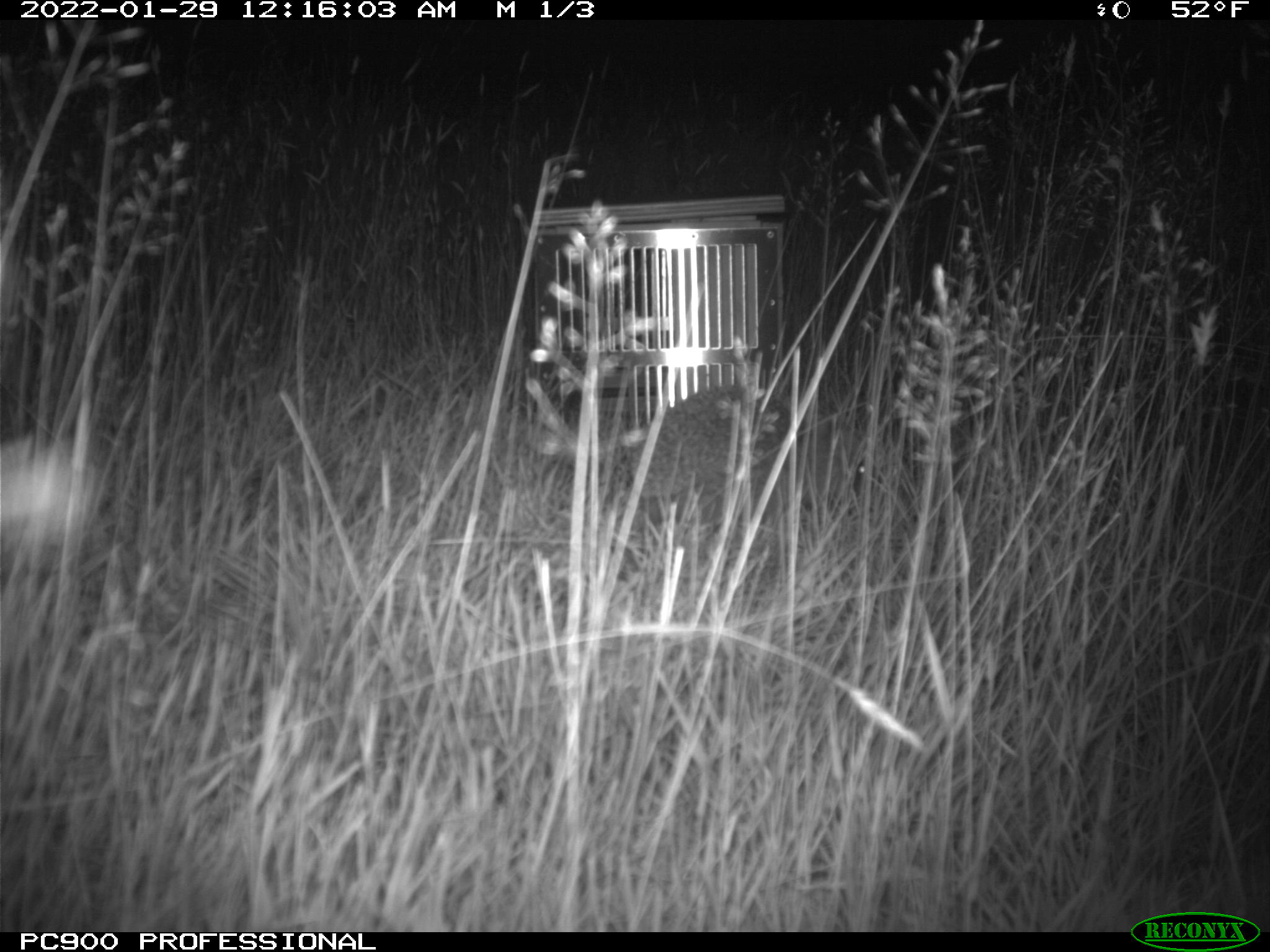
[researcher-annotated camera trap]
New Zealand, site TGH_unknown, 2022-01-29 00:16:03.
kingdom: Animalia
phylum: Chordata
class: Mammalia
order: Eulipotyphla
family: Erinaceidae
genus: Erinaceus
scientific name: Erinaceus europaeus europaeus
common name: european hedgehog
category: hedgehog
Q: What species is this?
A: Hedgehog (european hedgehog) (Erinaceus europaeus europaeus).